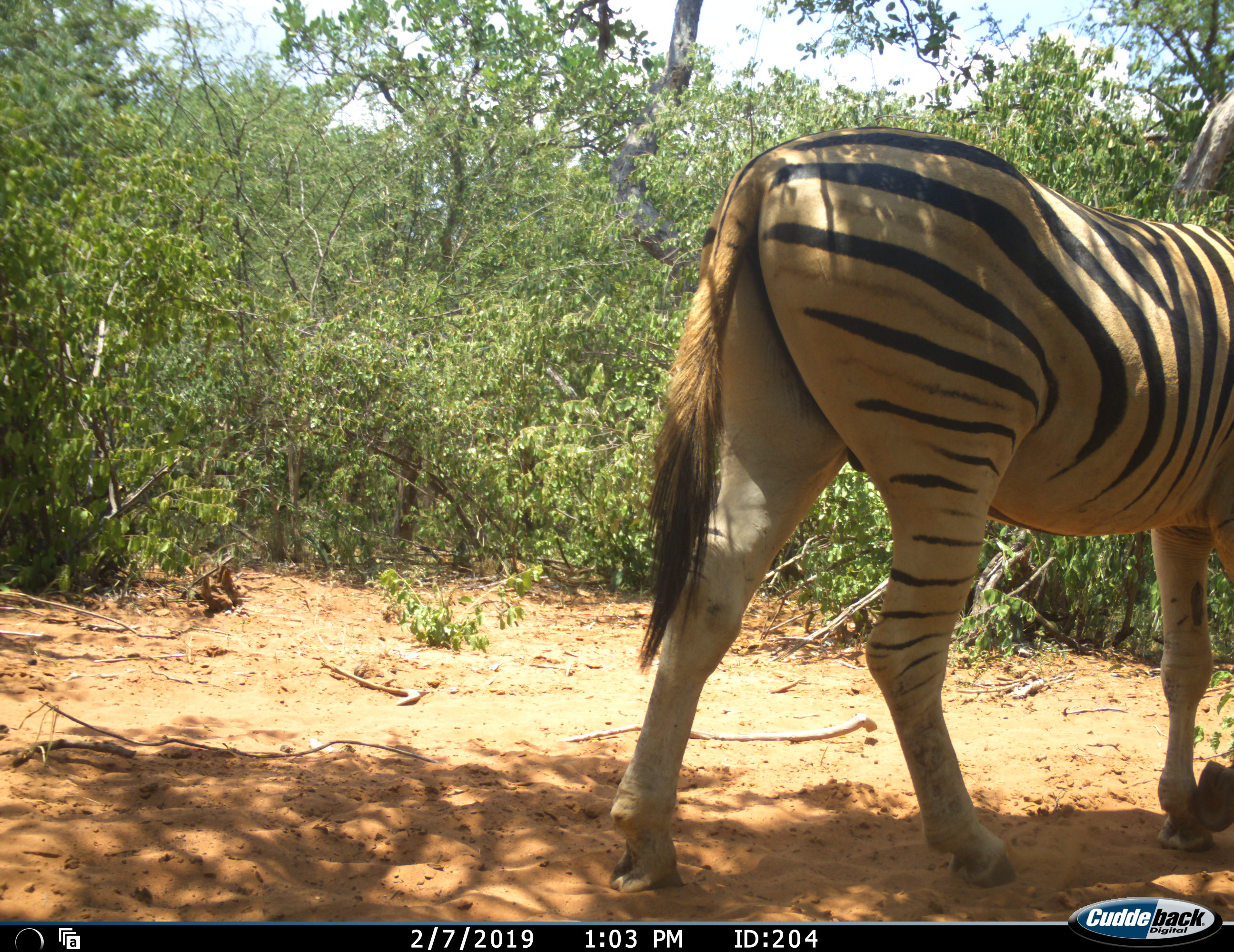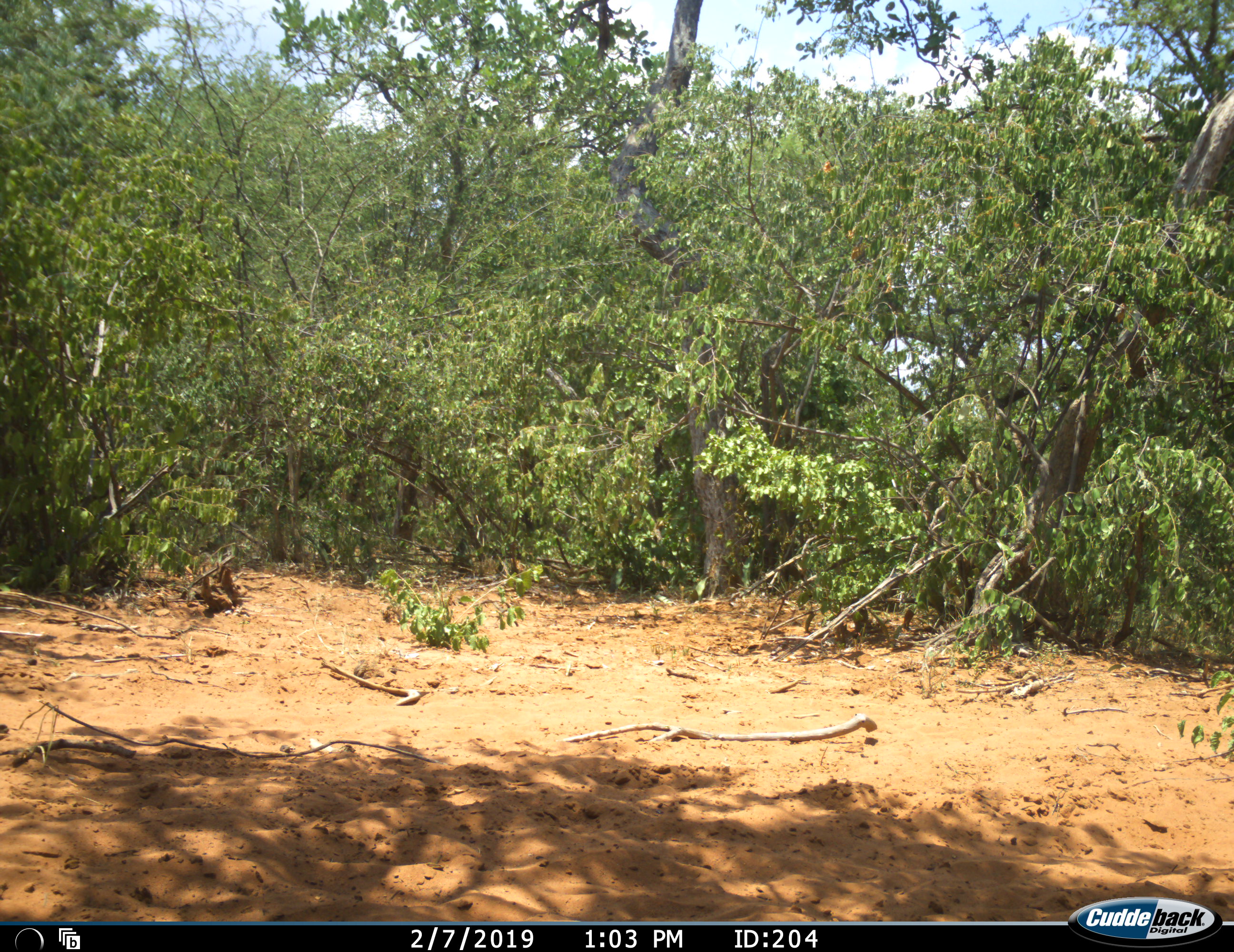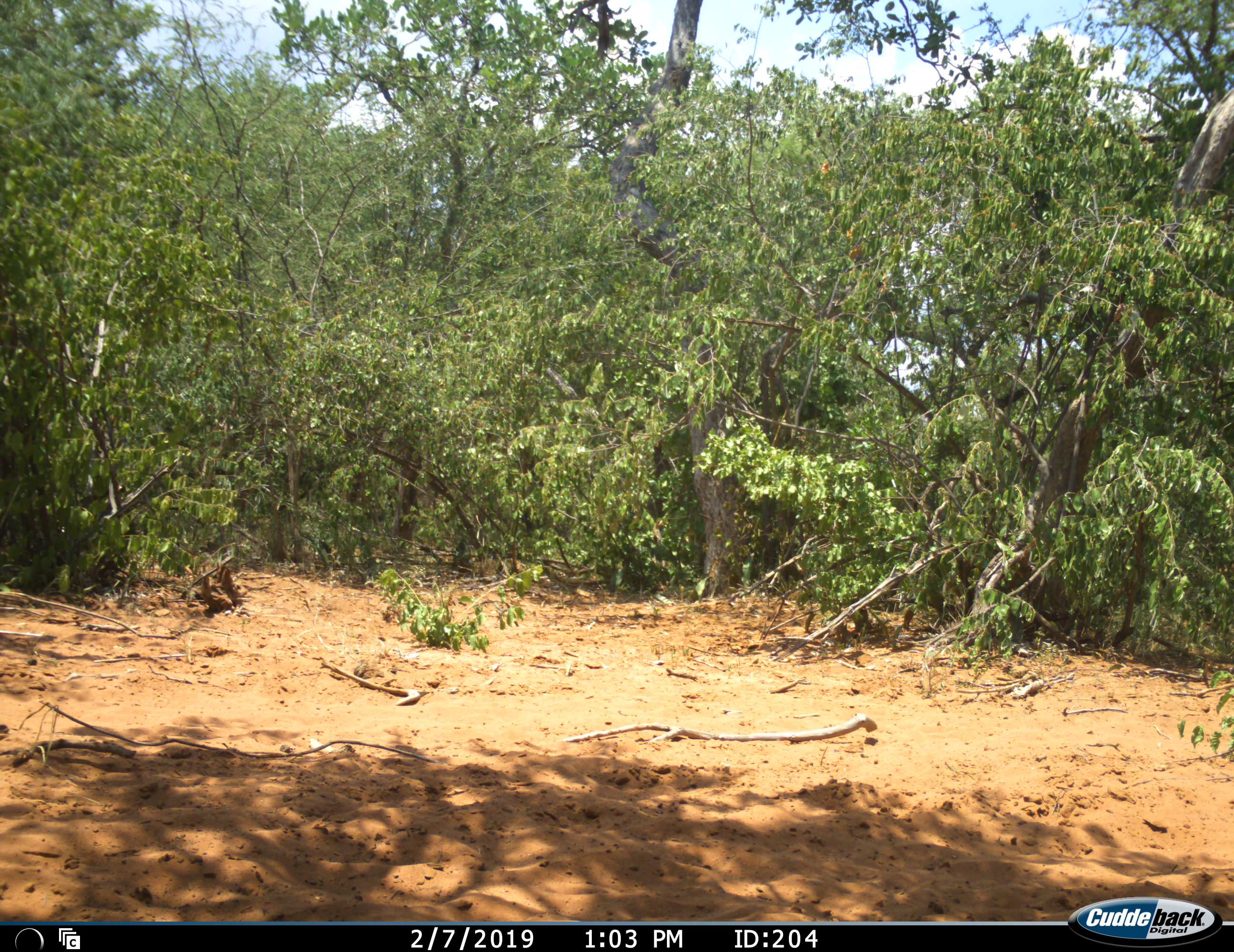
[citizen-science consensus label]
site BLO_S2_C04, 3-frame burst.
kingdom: Animalia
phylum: Chordata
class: Mammalia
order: Perissodactyla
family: Equidae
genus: Equus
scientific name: Equus quagga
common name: plains zebra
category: zebraplains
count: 1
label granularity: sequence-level